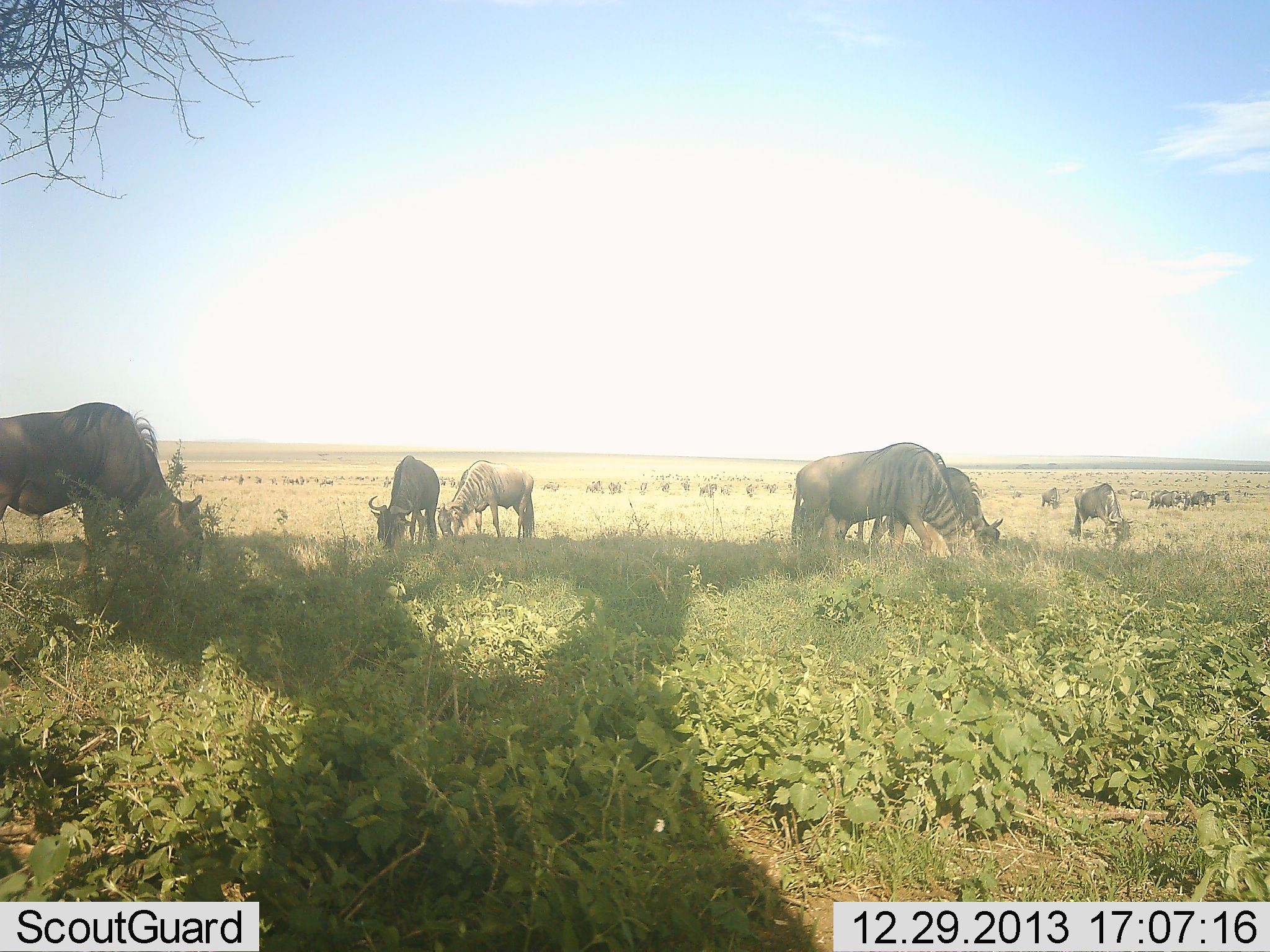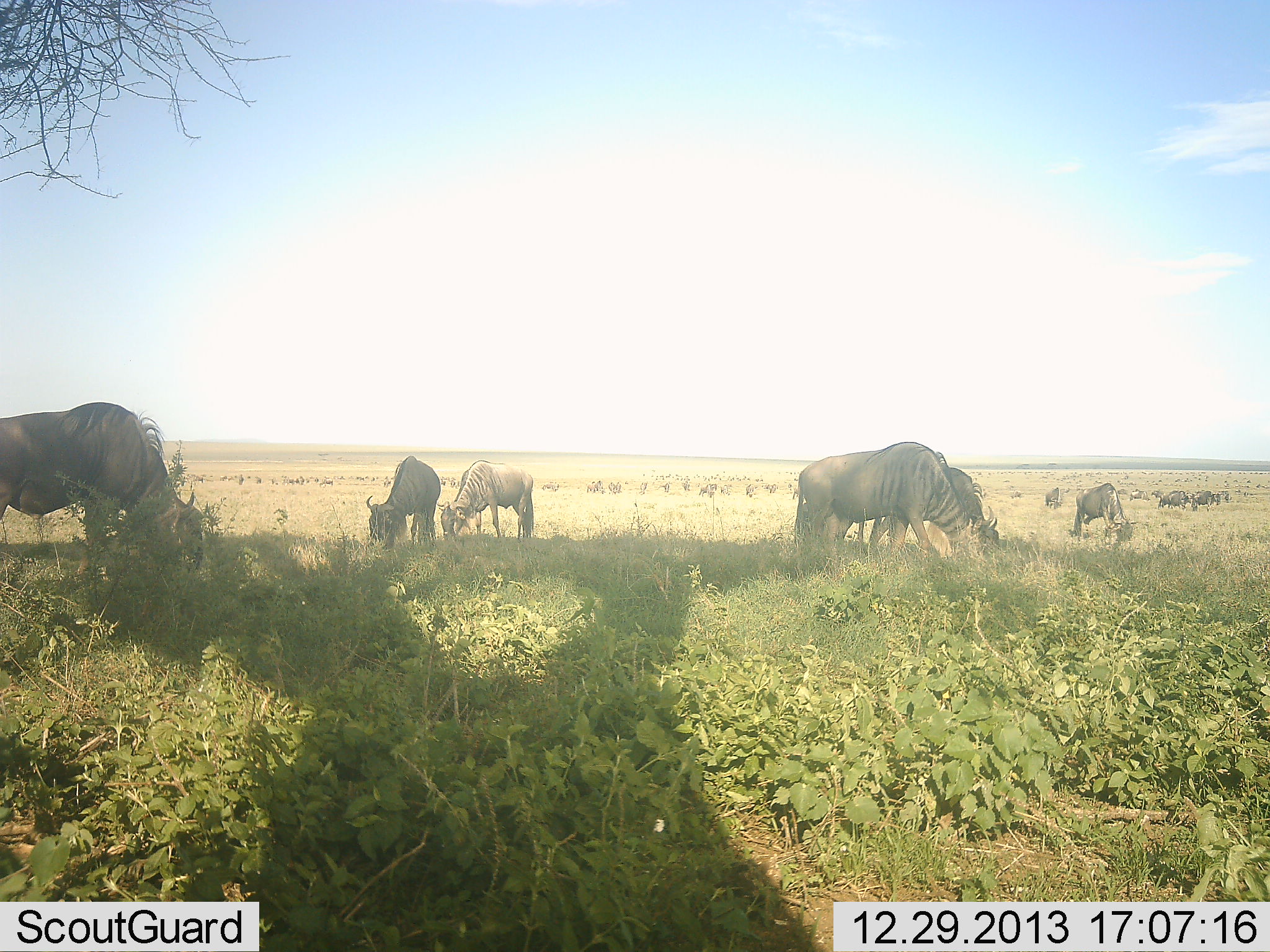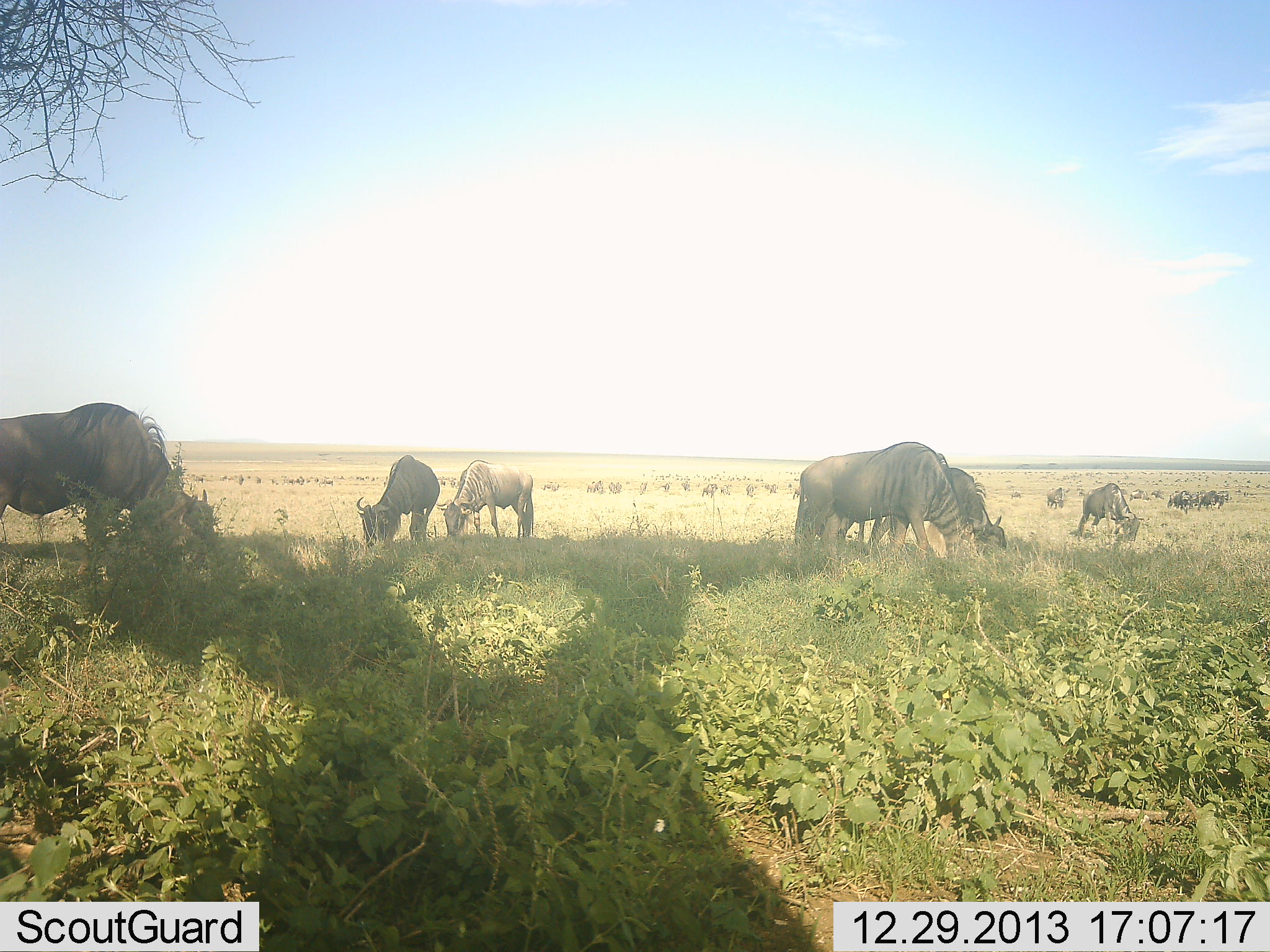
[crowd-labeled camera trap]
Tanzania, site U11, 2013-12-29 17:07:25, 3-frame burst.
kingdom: Animalia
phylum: Chordata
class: Mammalia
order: Artiodactyla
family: Bovidae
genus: Connochaetes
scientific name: Connochaetes taurinus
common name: blue wildebeest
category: wildebeest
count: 11-50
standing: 10%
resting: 10%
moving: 0%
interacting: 0%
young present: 0%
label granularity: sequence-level